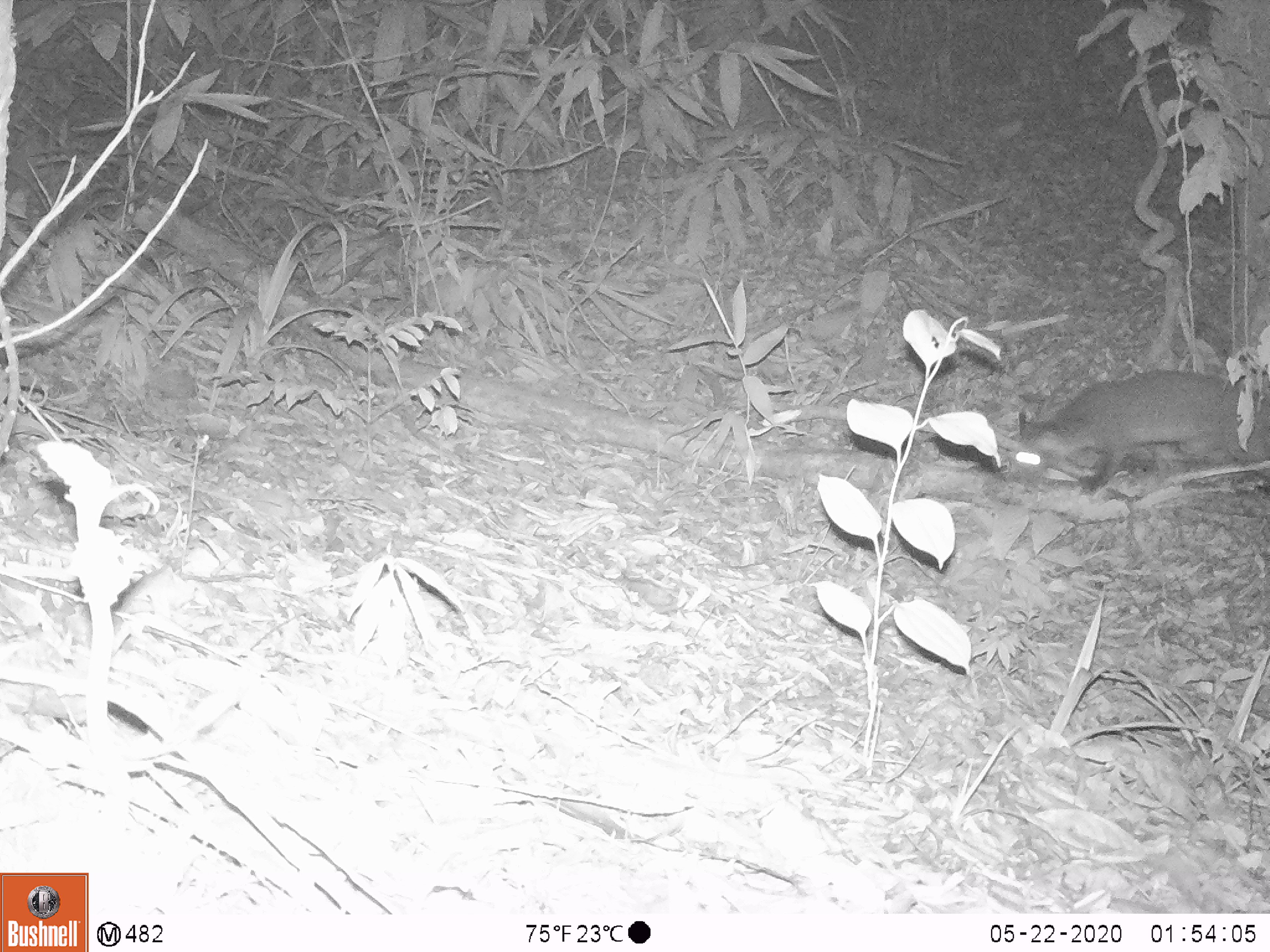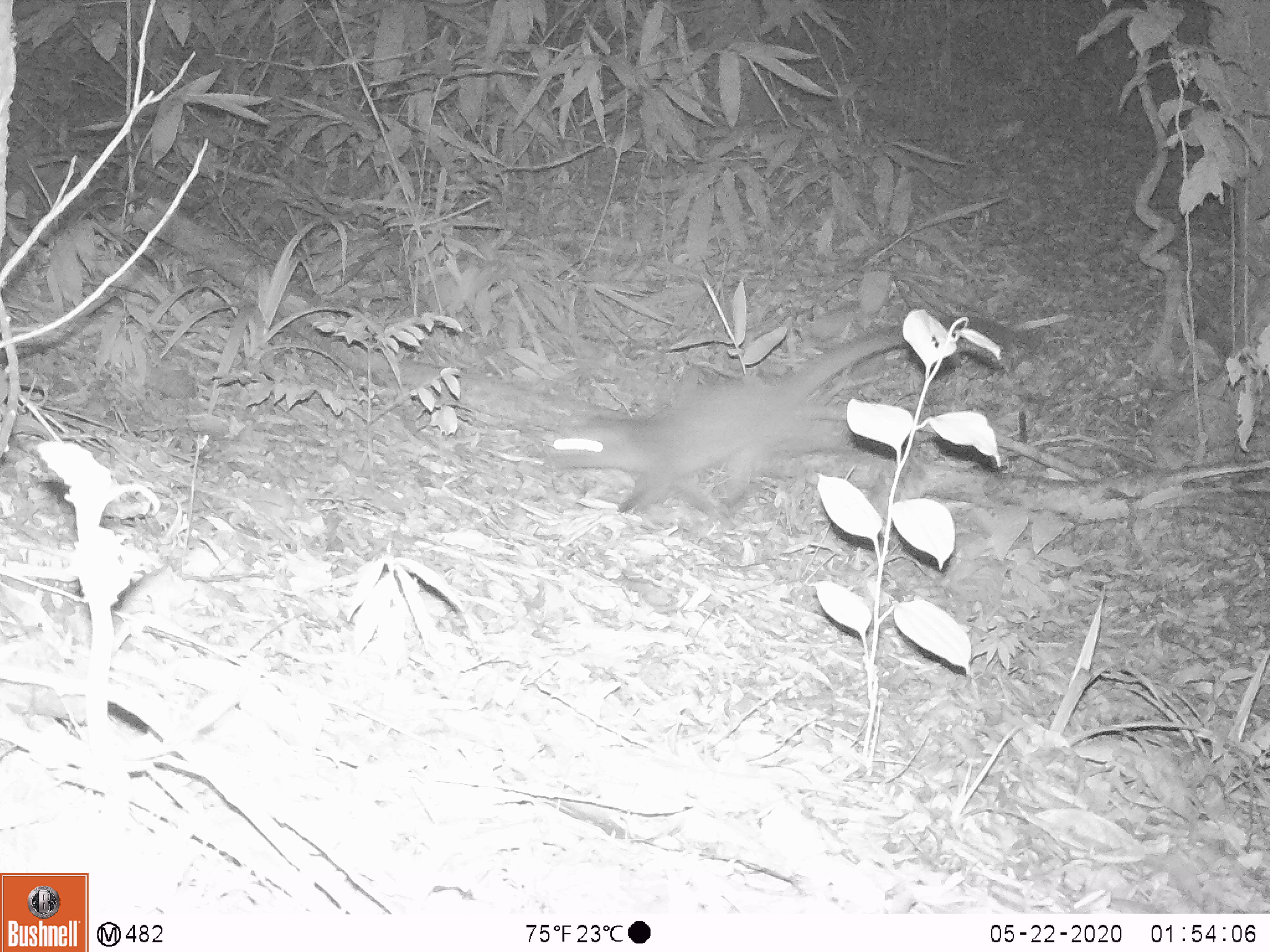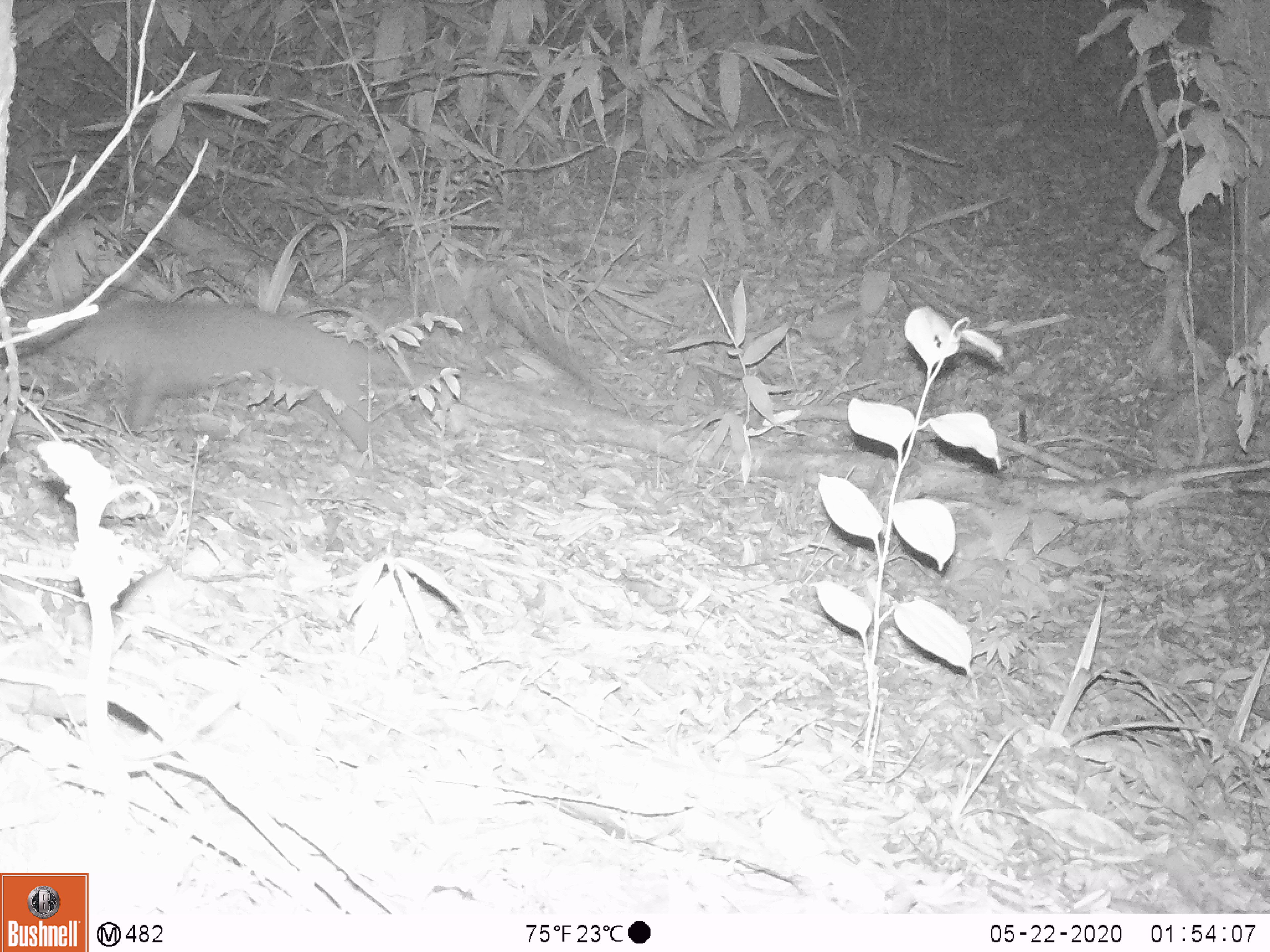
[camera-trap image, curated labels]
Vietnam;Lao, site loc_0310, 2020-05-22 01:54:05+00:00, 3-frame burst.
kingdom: Animalia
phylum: Chordata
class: Mammalia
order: Carnivora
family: Viverridae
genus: Paguma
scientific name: Paguma larvata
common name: masked palm civet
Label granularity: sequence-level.